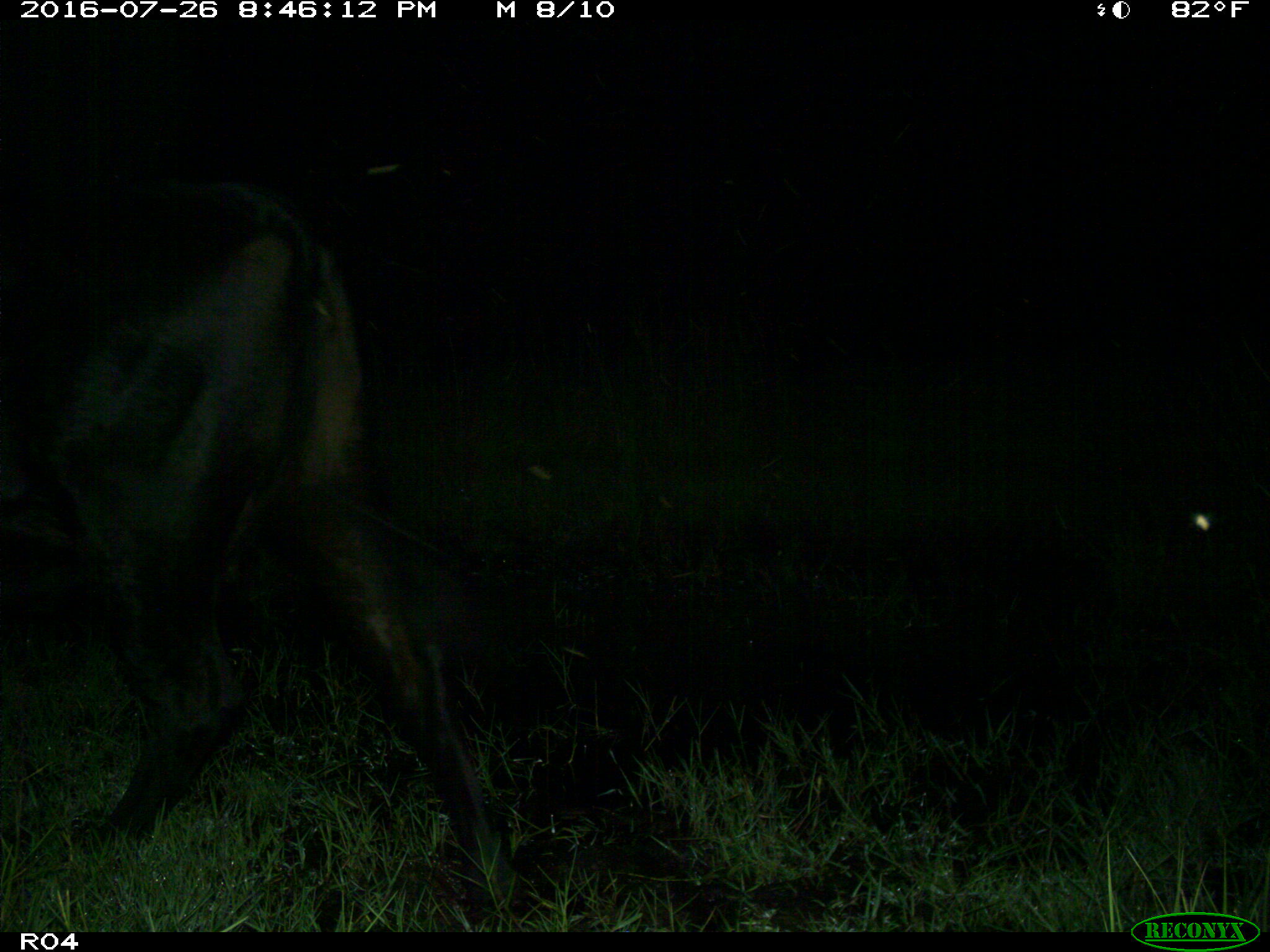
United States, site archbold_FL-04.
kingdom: Animalia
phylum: Chordata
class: Mammalia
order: Artiodactyla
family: Bovidae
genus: Bos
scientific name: Bos taurus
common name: domestic cow